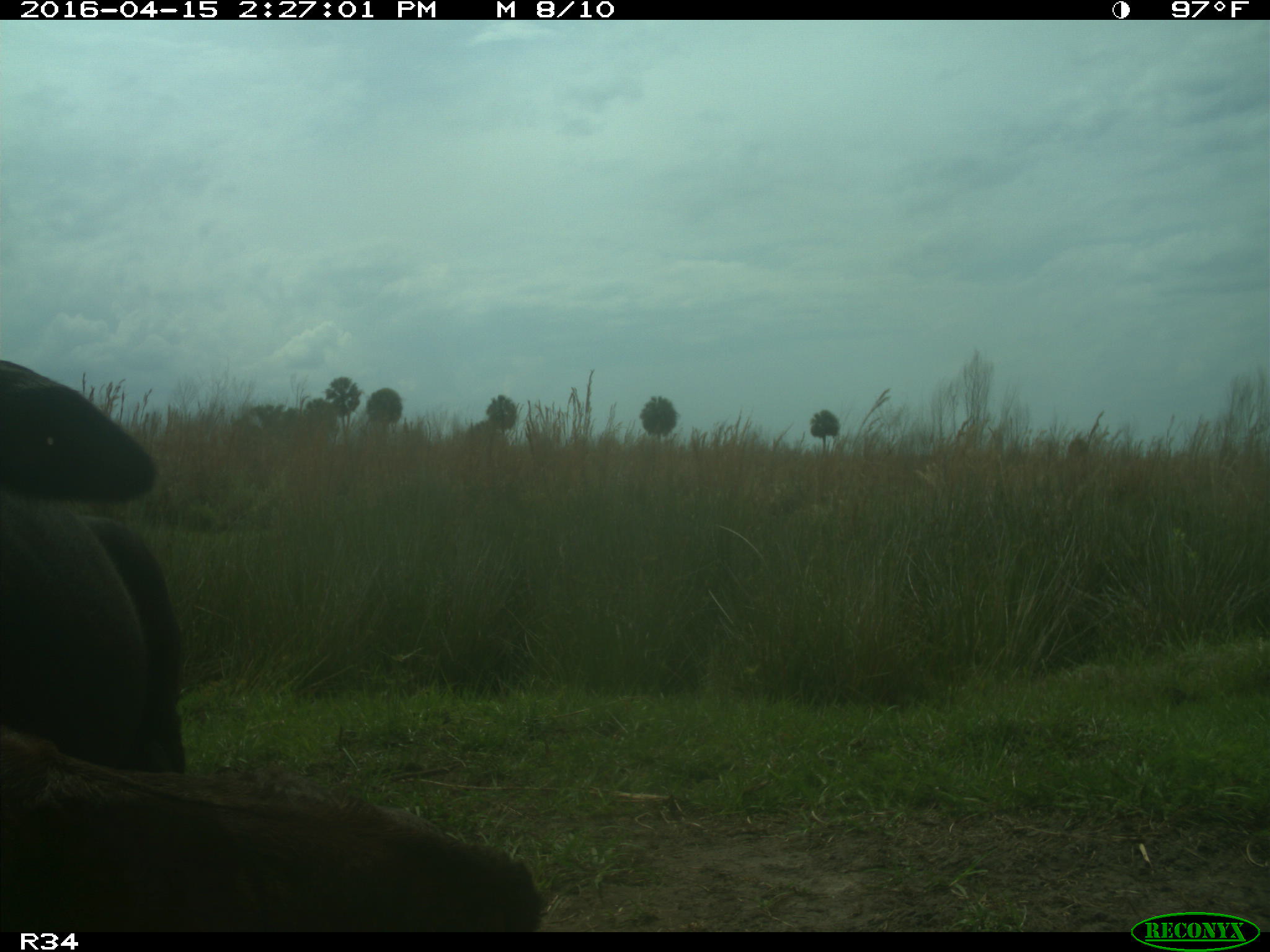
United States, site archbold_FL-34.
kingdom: Animalia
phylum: Chordata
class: Mammalia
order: Artiodactyla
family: Bovidae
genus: Bos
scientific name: Bos taurus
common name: domestic cow